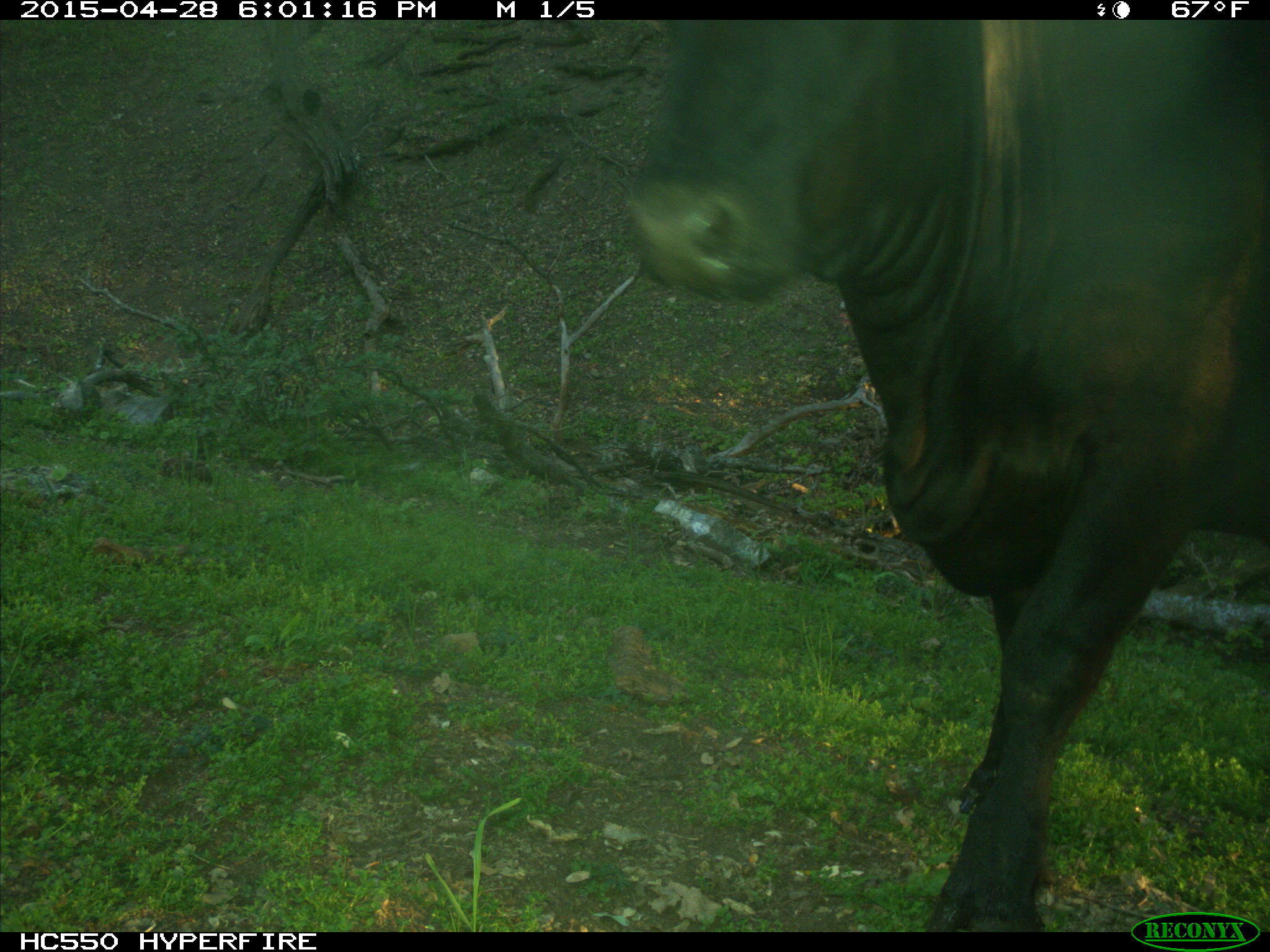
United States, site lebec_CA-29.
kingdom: Animalia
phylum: Chordata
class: Mammalia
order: Artiodactyla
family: Bovidae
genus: Bos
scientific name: Bos taurus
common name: domestic cow